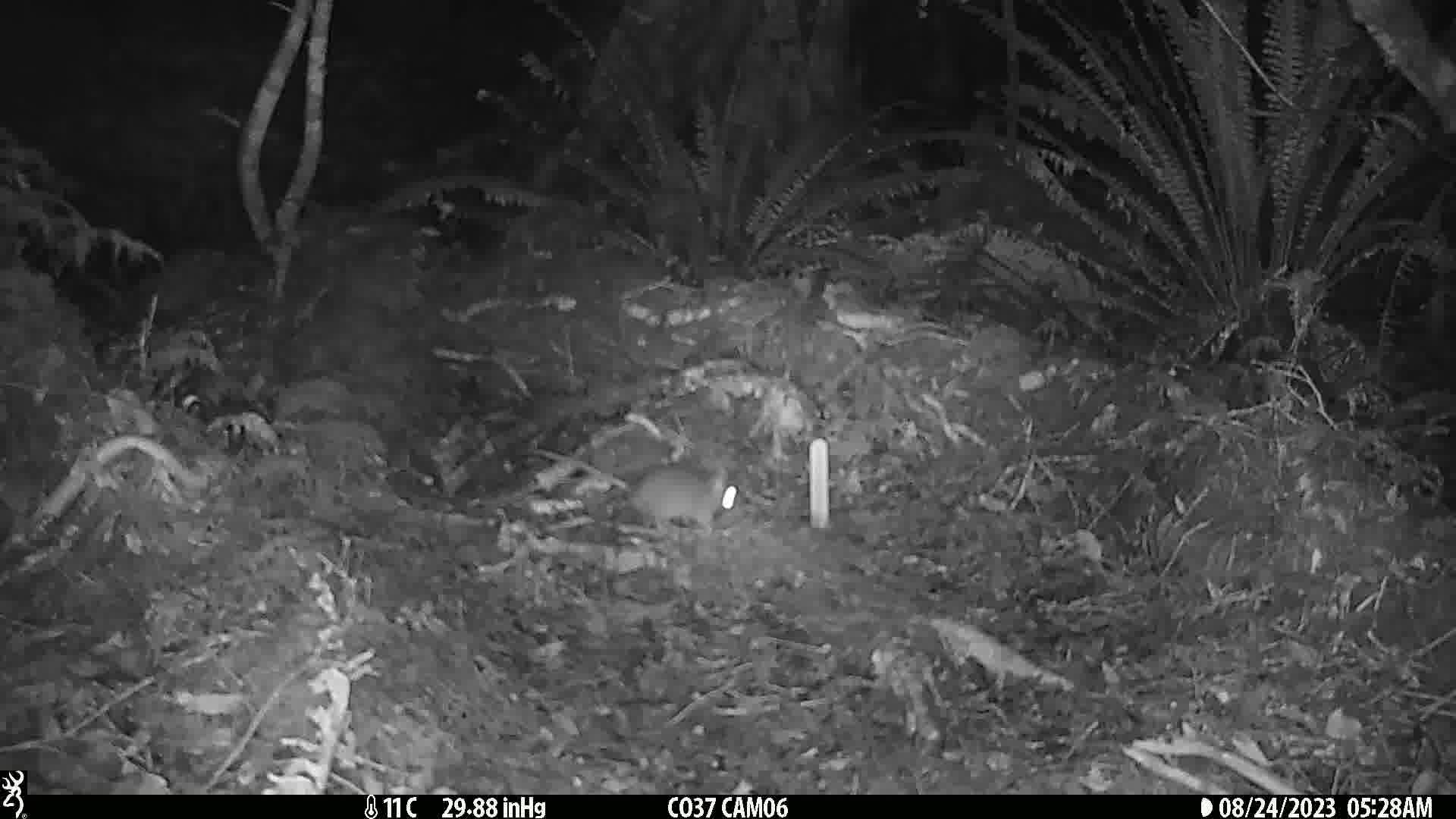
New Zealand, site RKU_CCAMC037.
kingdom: Animalia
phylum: Chordata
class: Mammalia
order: Rodentia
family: Muridae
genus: Rattus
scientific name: Rattus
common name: rat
Rat (Rattus).